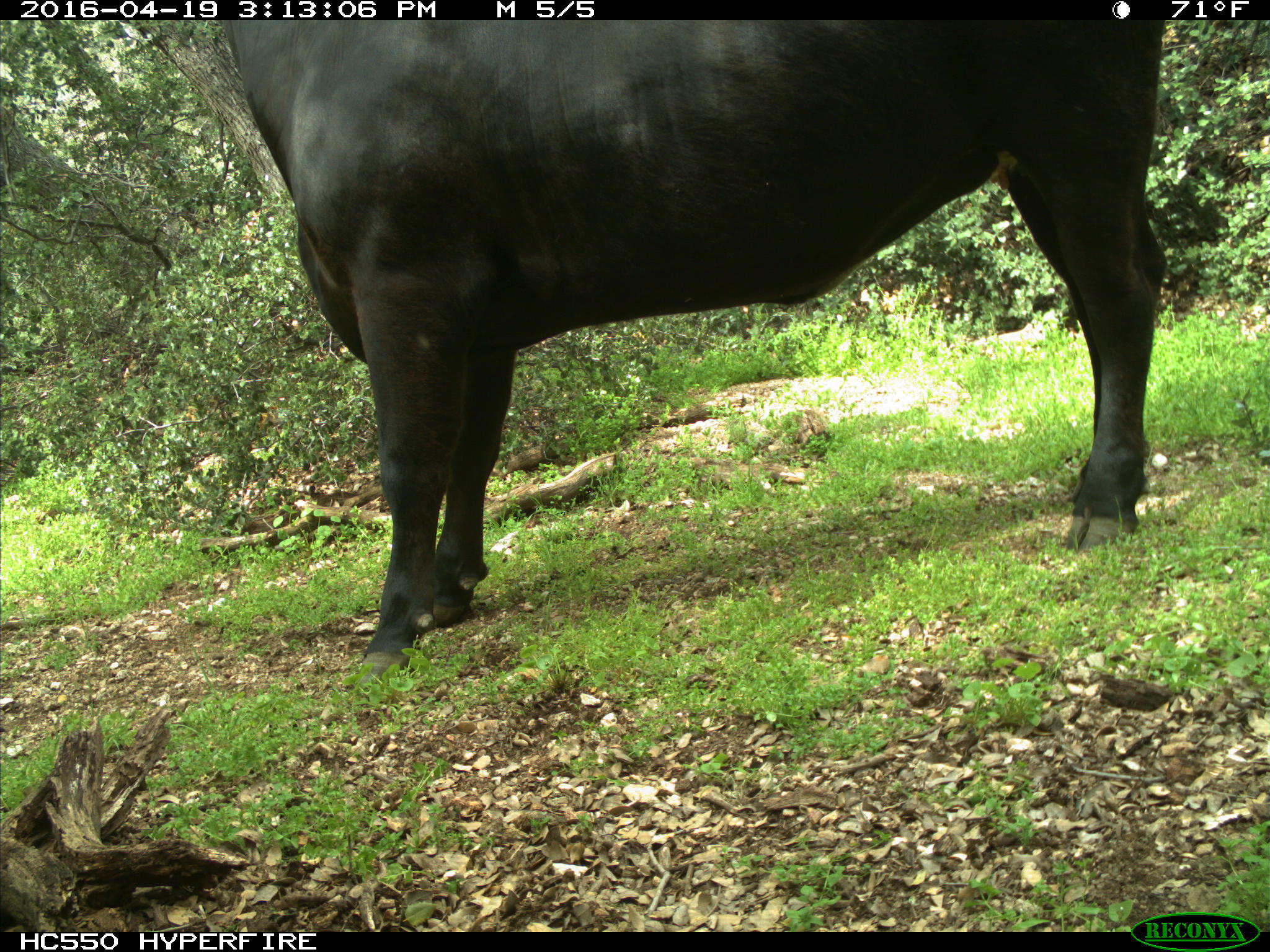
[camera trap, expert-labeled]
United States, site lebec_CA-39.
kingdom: Animalia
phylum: Chordata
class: Mammalia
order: Artiodactyla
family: Bovidae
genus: Bos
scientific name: Bos taurus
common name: domestic cow